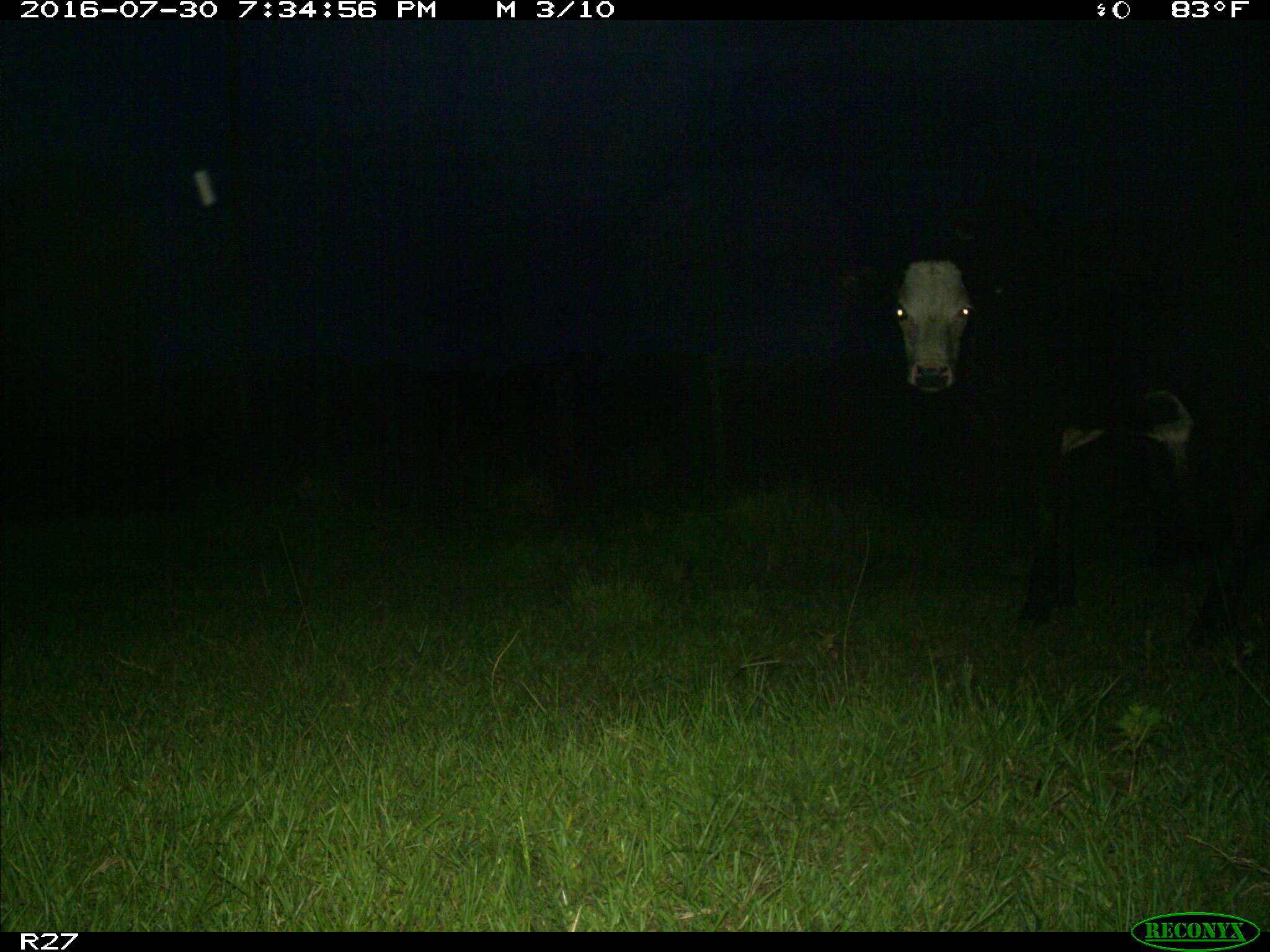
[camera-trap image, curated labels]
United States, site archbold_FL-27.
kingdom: Animalia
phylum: Chordata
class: Mammalia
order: Artiodactyla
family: Bovidae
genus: Bos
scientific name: Bos taurus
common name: domestic cow